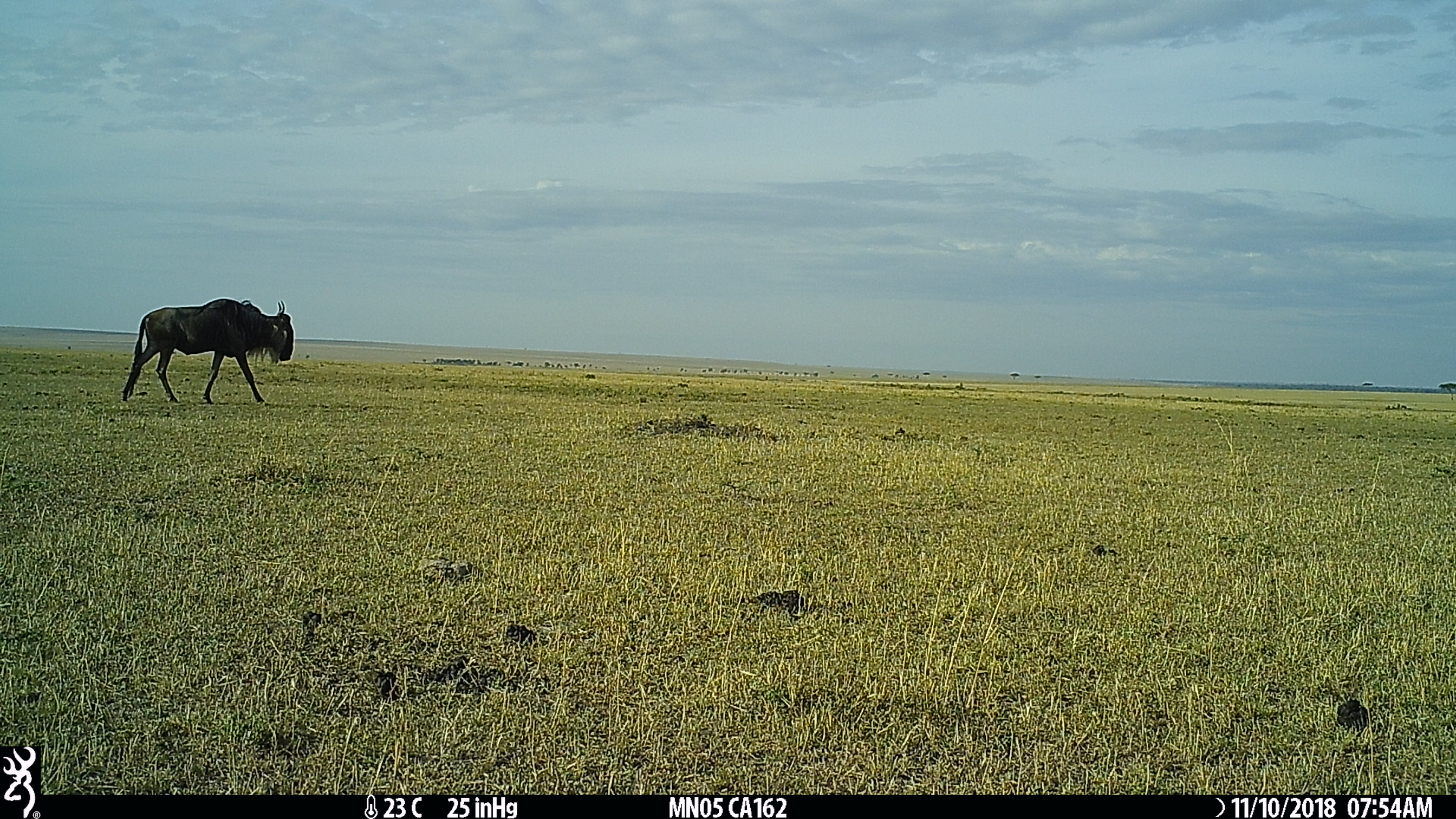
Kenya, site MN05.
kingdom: Animalia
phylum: Chordata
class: Mammalia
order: Artiodactyla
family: Bovidae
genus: Connochaetes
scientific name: Connochaetes taurinus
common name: blue wildebeest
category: wildebeest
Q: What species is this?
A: Wildebeest (blue wildebeest) (Connochaetes taurinus).